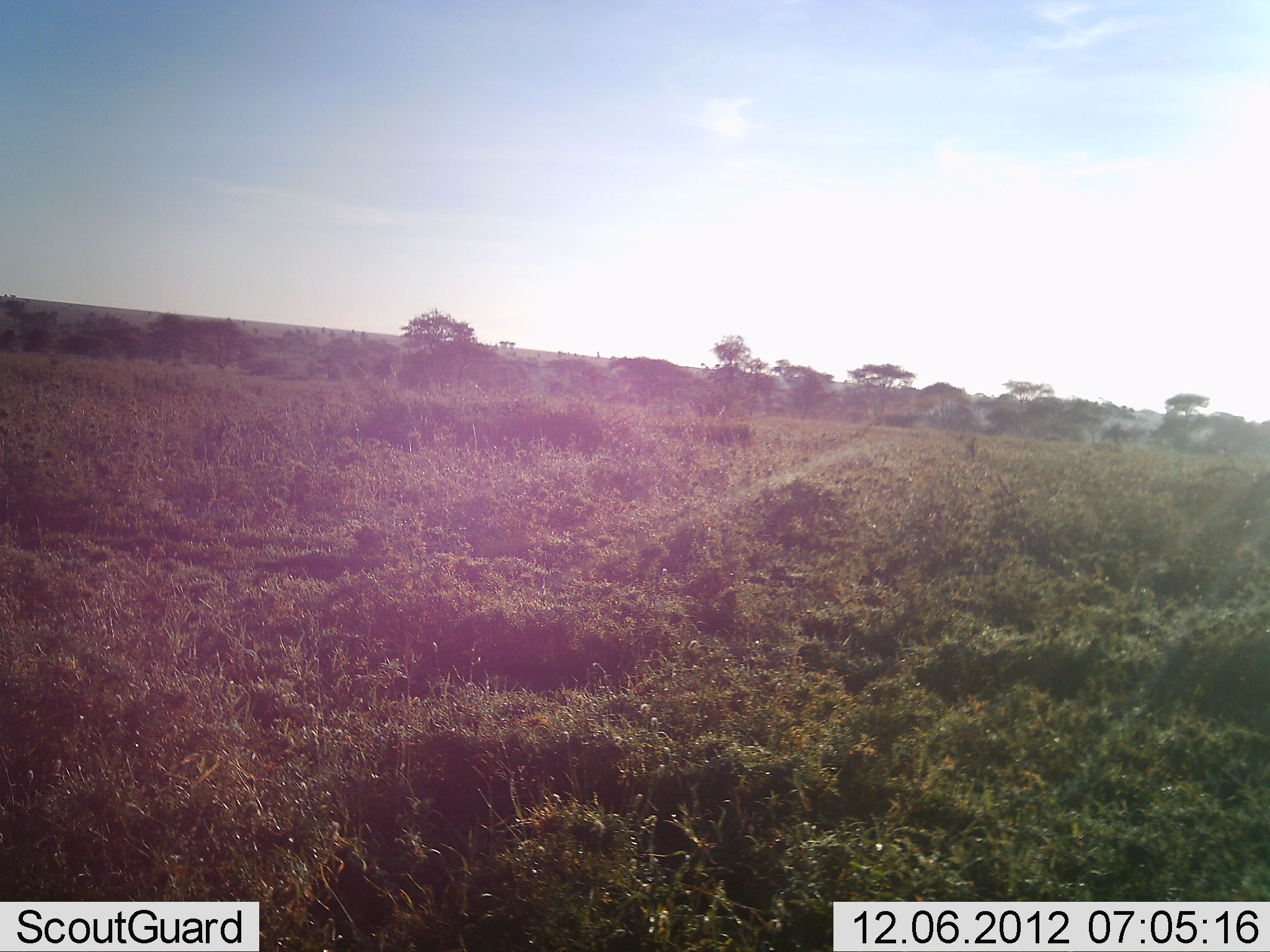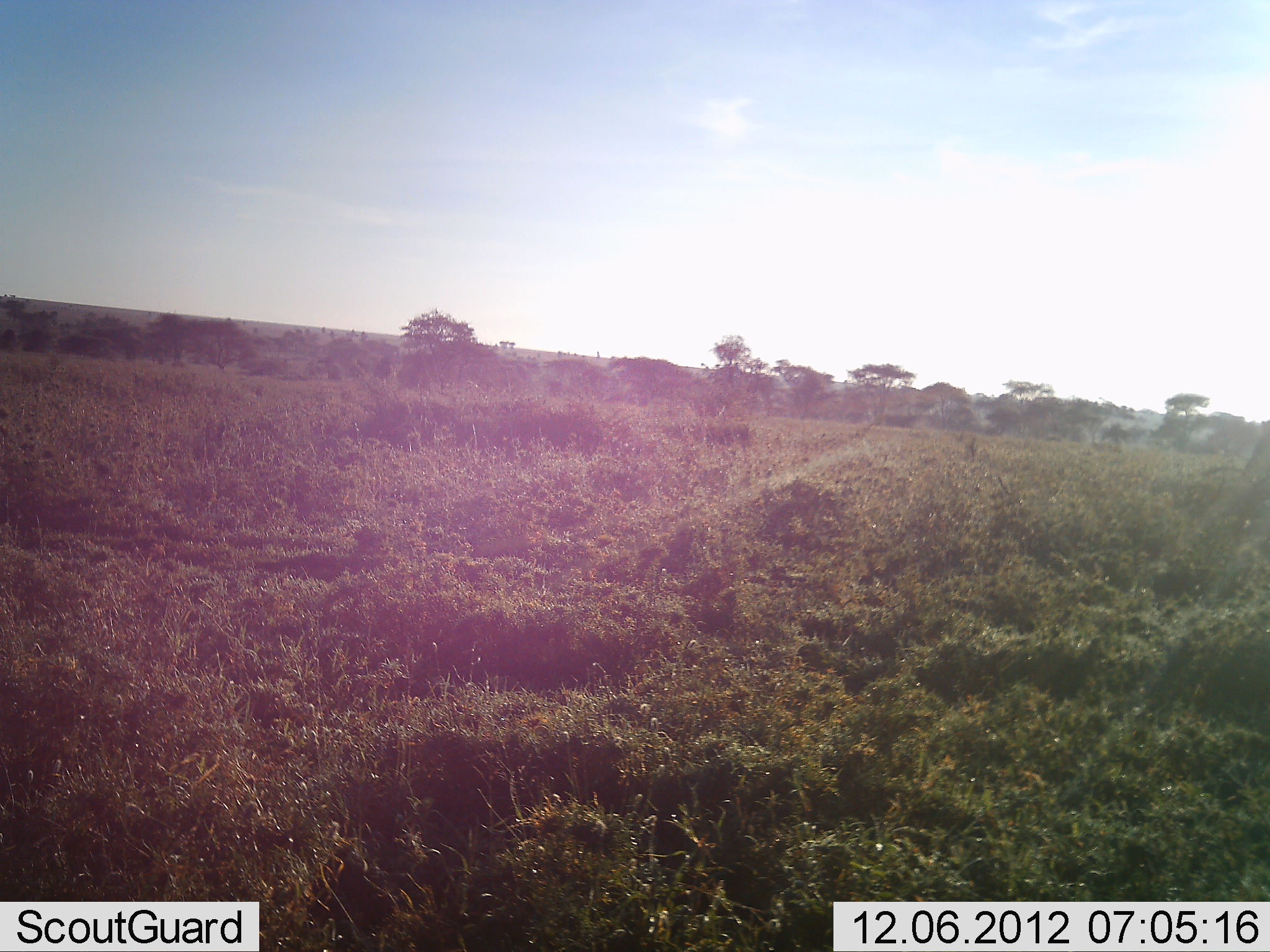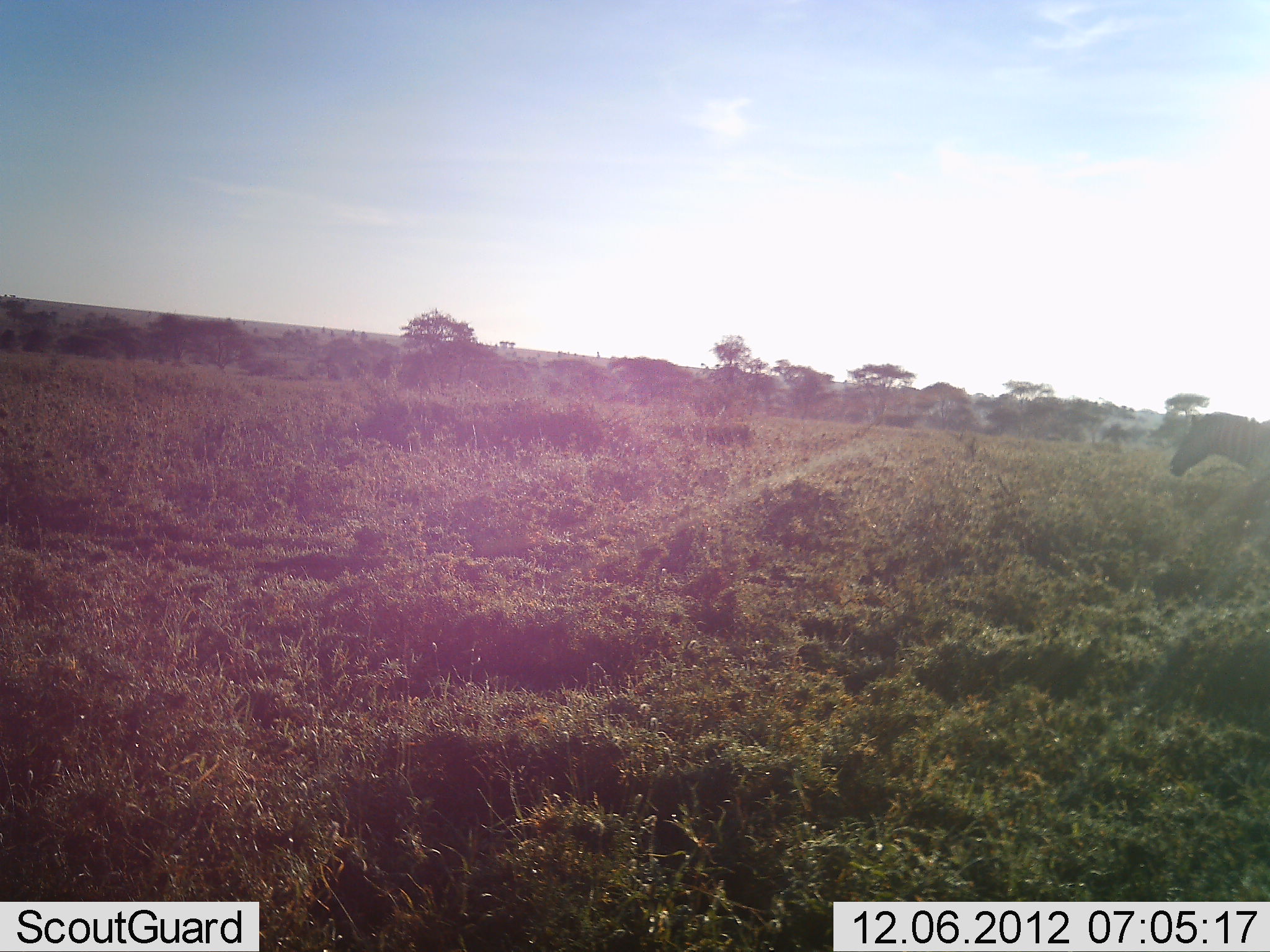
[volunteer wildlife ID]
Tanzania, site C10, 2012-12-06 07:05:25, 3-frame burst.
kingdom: Animalia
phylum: Chordata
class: Mammalia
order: Perissodactyla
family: Equidae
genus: Equus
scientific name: Equus quagga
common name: plains zebra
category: zebra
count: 1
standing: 10%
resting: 0%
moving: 100%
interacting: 0%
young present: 0%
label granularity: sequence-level